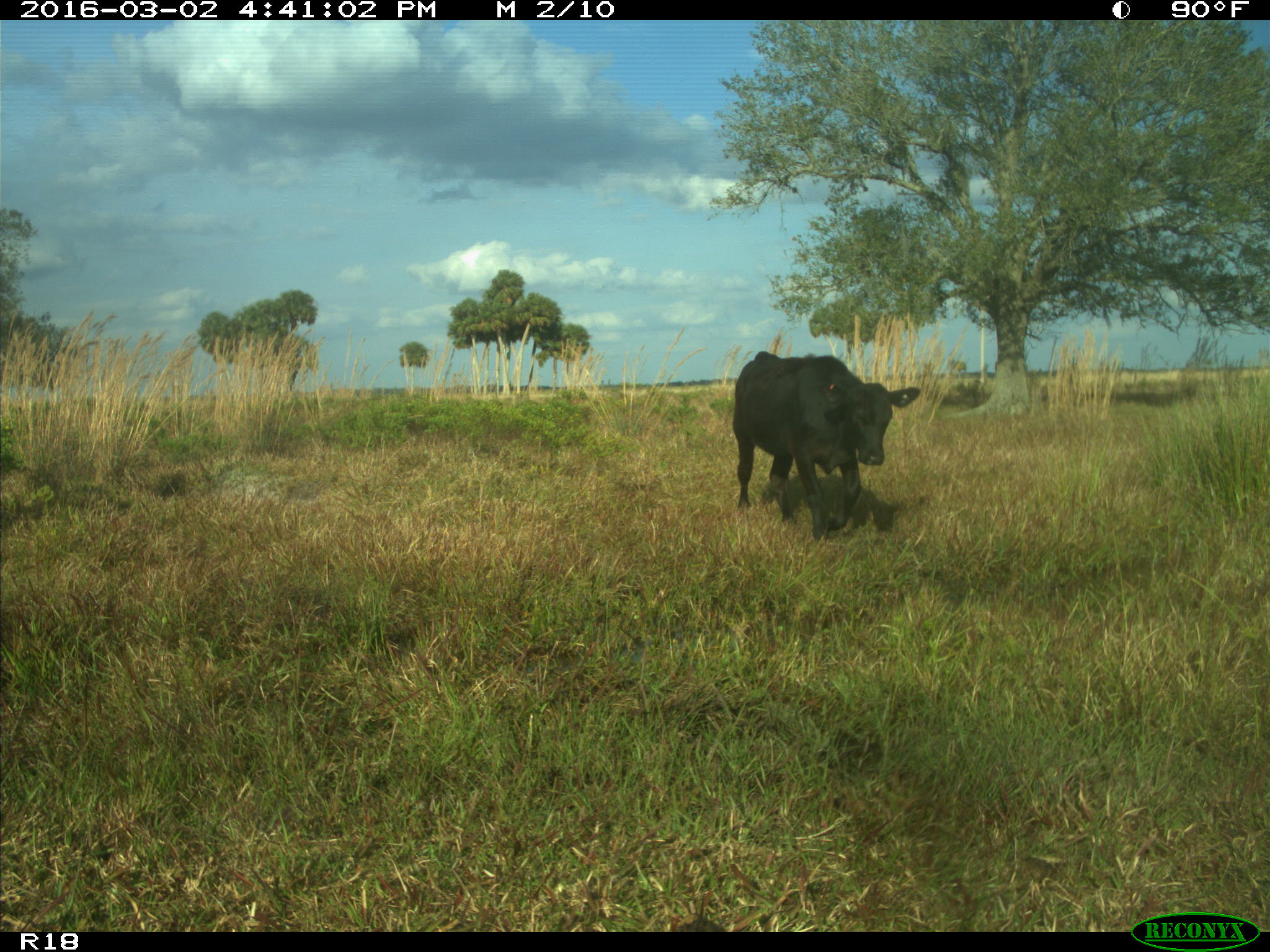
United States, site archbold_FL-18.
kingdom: Animalia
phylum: Chordata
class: Mammalia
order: Artiodactyla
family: Bovidae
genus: Bos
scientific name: Bos taurus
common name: domestic cow